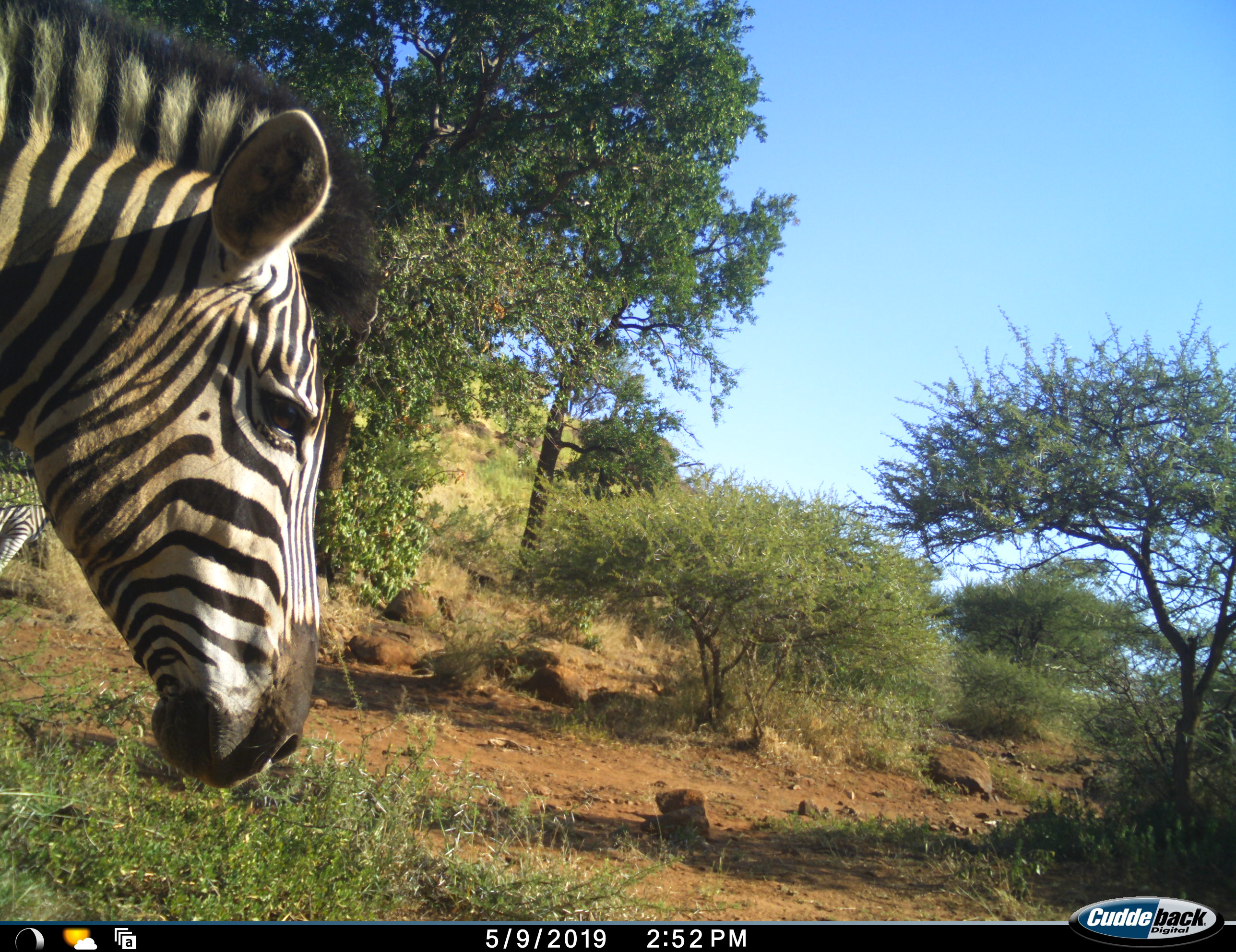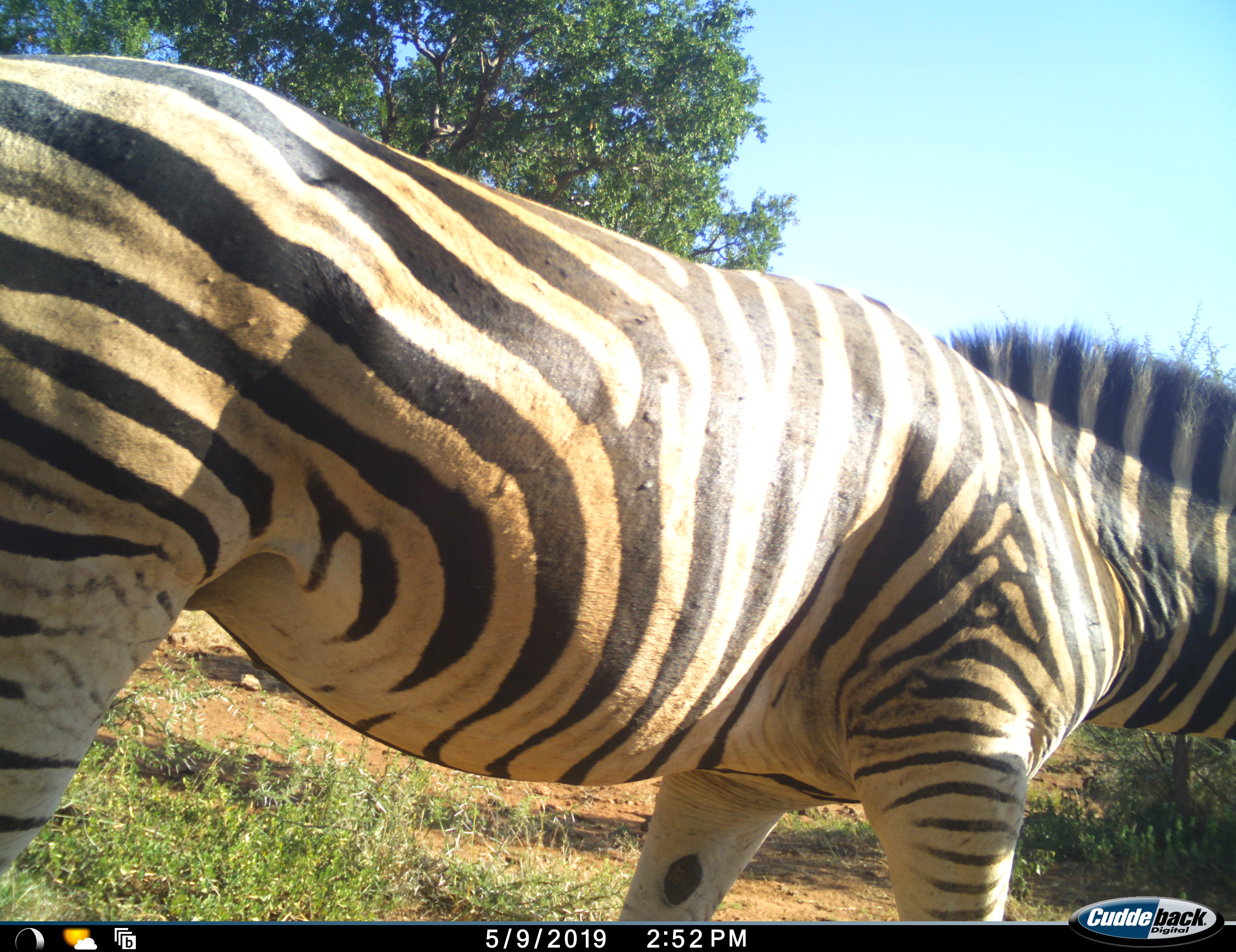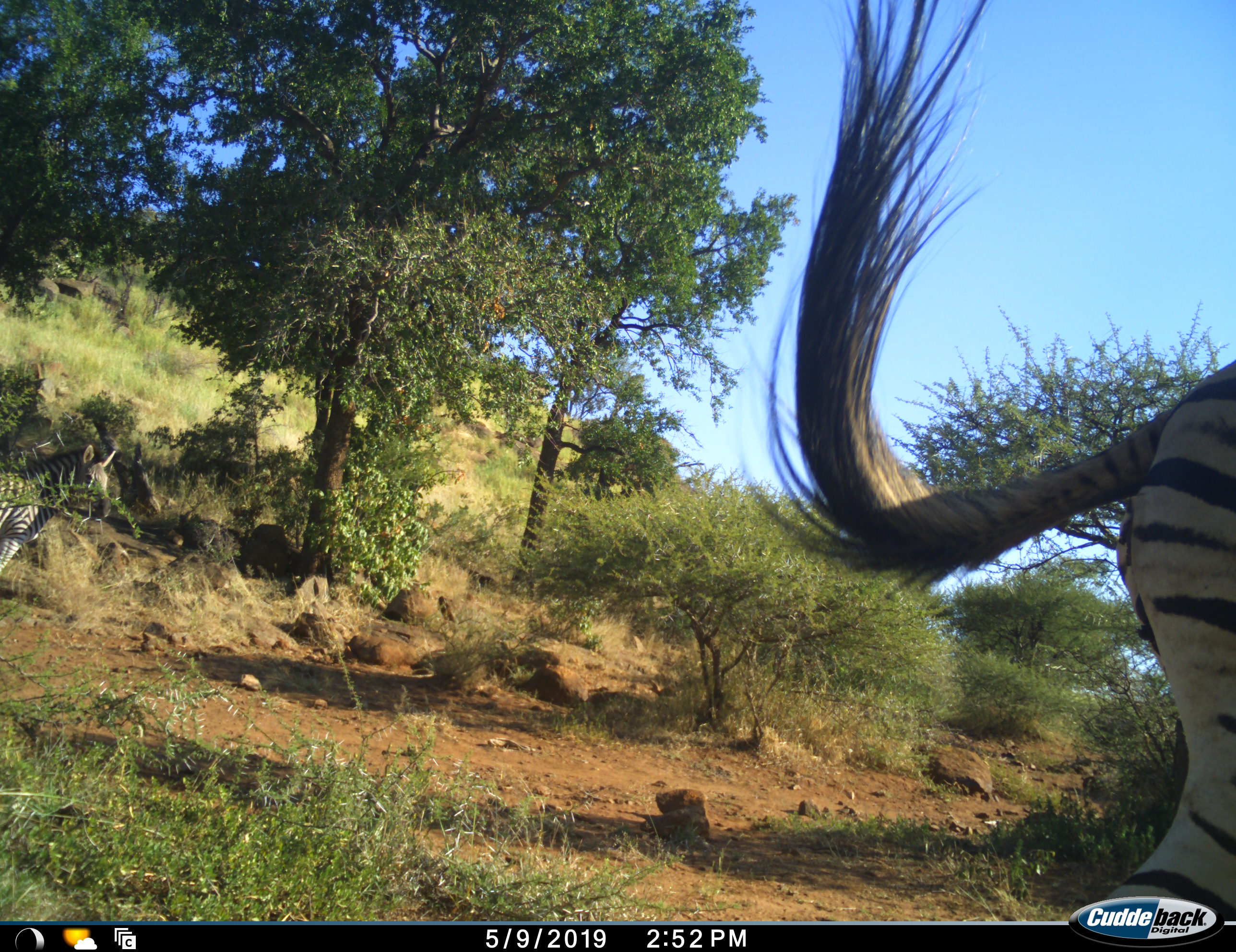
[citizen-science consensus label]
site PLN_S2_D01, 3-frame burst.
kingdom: Animalia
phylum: Chordata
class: Mammalia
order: Perissodactyla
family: Equidae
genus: Equus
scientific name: Equus quagga burchellii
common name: burchell's zebra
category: zebraburchells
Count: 2.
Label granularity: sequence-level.